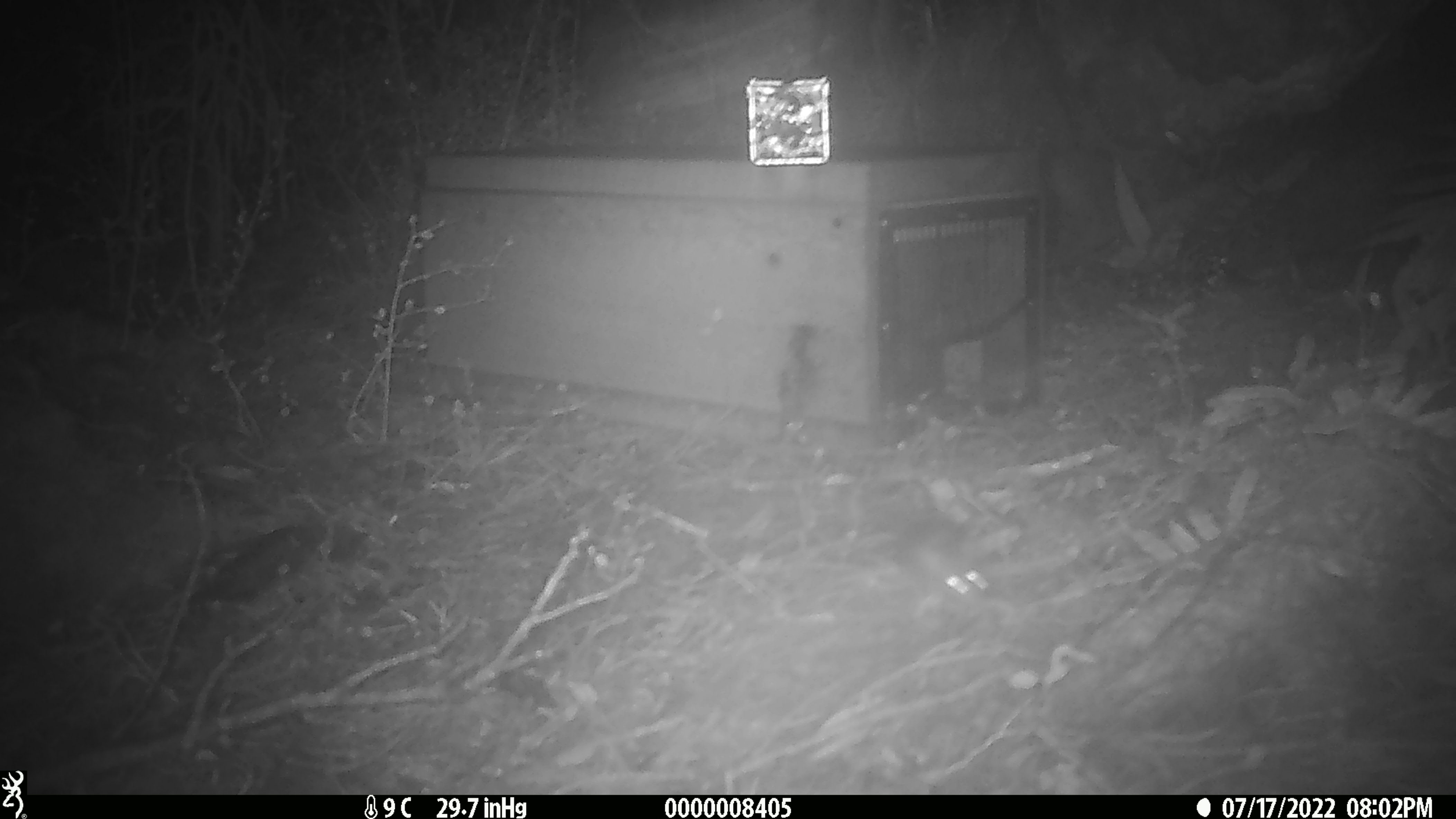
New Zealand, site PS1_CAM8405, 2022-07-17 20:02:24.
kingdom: Animalia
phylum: Chordata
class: Mammalia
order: Rodentia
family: Muridae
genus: Mus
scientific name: Mus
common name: mouse